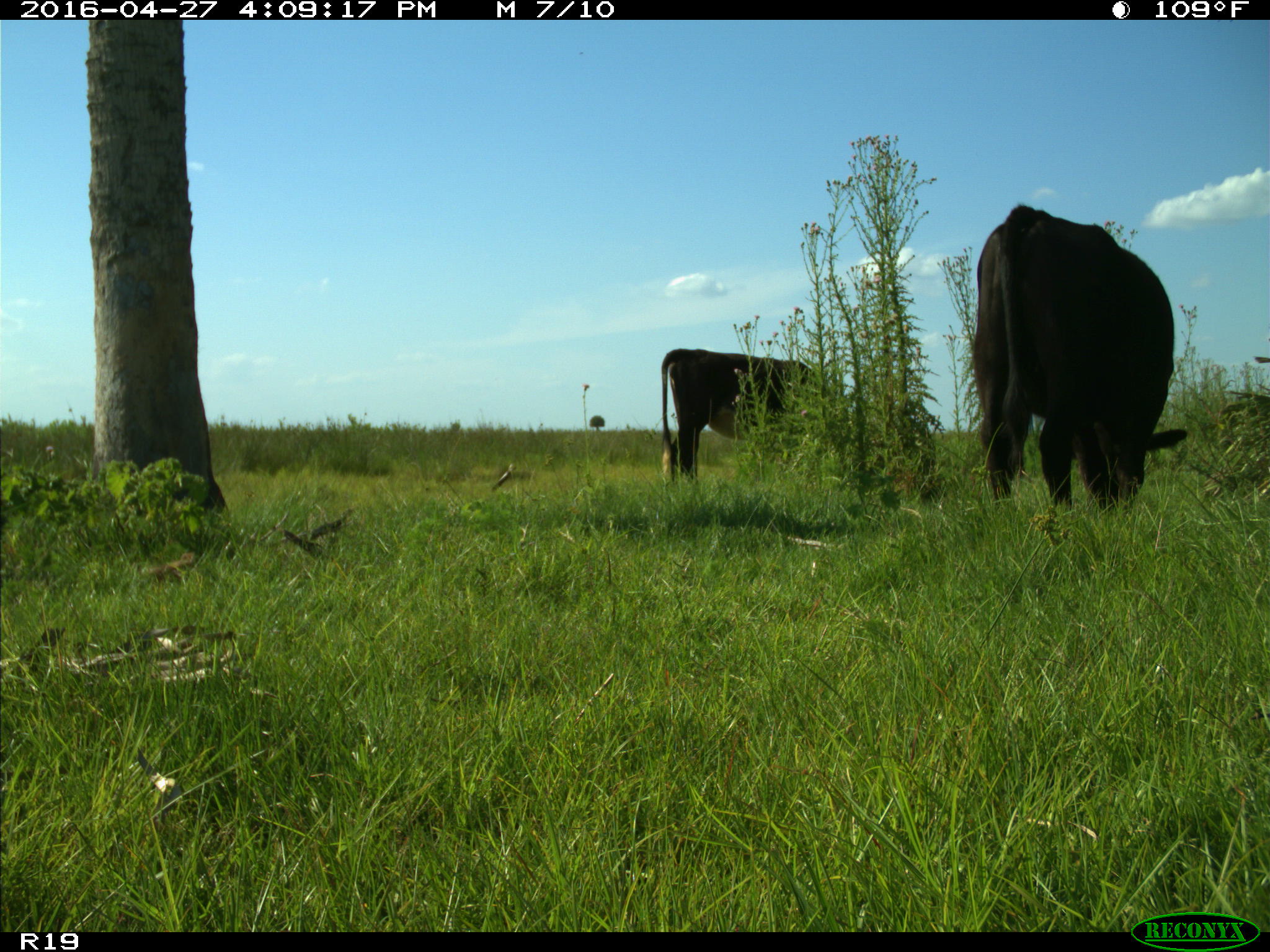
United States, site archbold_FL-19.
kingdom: Animalia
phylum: Chordata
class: Mammalia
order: Artiodactyla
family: Bovidae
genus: Bos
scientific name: Bos taurus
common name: domestic cow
Bos taurus (domestic cow).